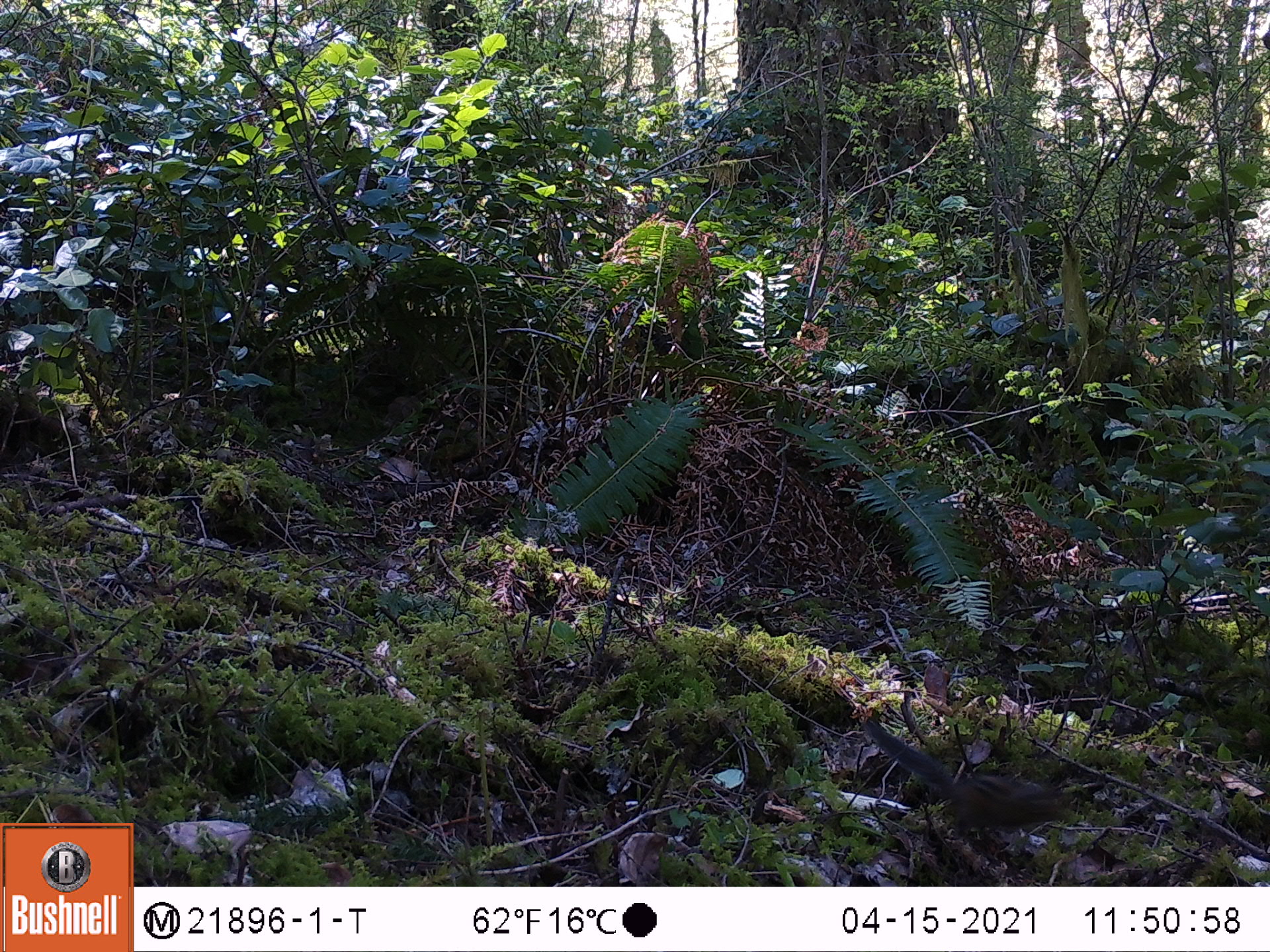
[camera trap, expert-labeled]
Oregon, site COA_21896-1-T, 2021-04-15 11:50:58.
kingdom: Animalia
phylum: Chordata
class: Mammalia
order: Rodentia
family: Sciuridae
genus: Neotamias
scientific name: Neotamias townsendii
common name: townsend's chipmunk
Townsend's chipmunk (Neotamias townsendii).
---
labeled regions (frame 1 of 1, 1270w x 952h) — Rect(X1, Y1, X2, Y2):
townsend's chipmunk: Rect(864, 717, 1071, 829)